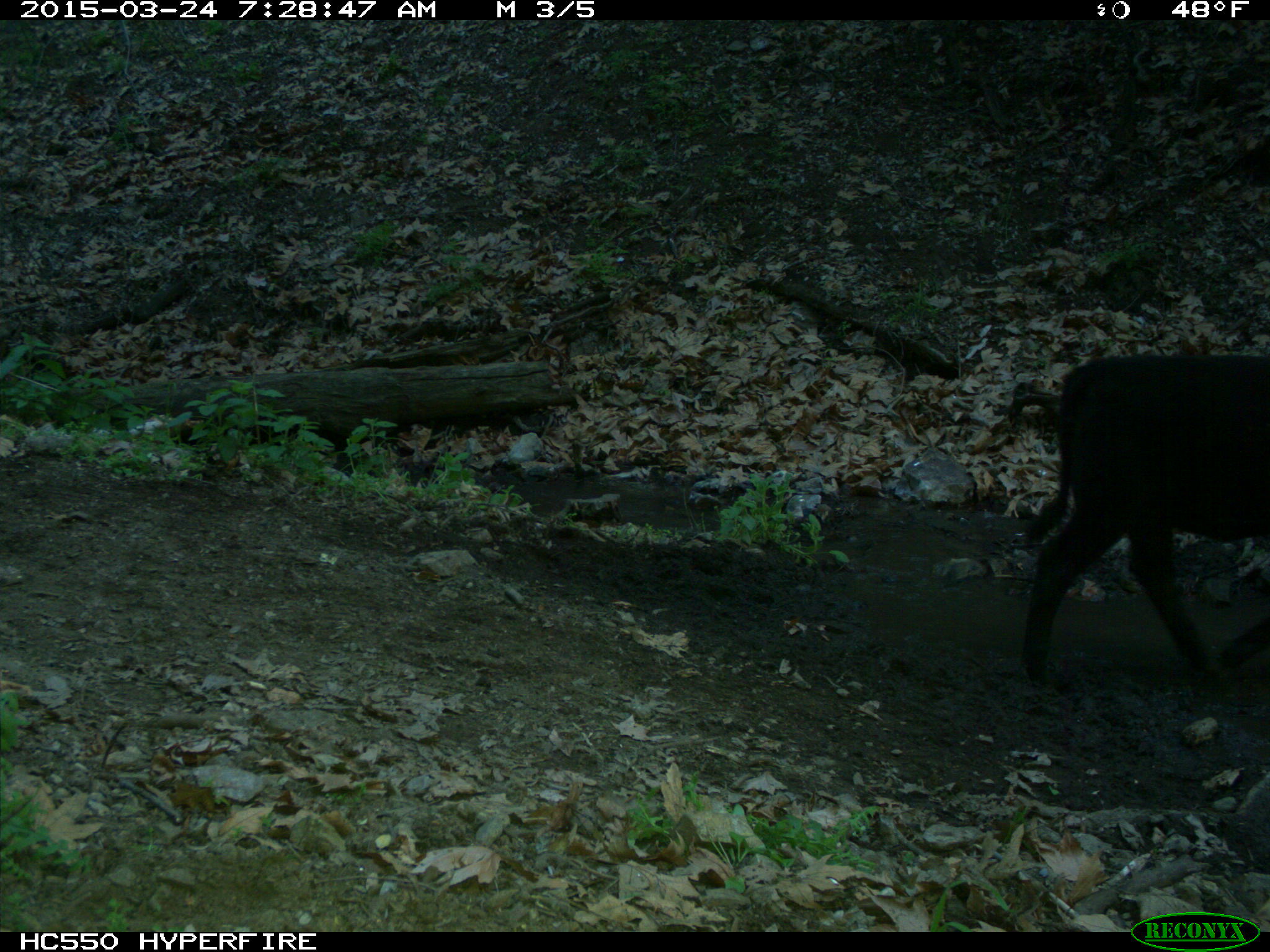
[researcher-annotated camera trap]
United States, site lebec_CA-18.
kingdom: Animalia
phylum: Chordata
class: Mammalia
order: Artiodactyla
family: Bovidae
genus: Bos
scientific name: Bos taurus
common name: domestic cow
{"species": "Bos taurus (domestic cow)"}